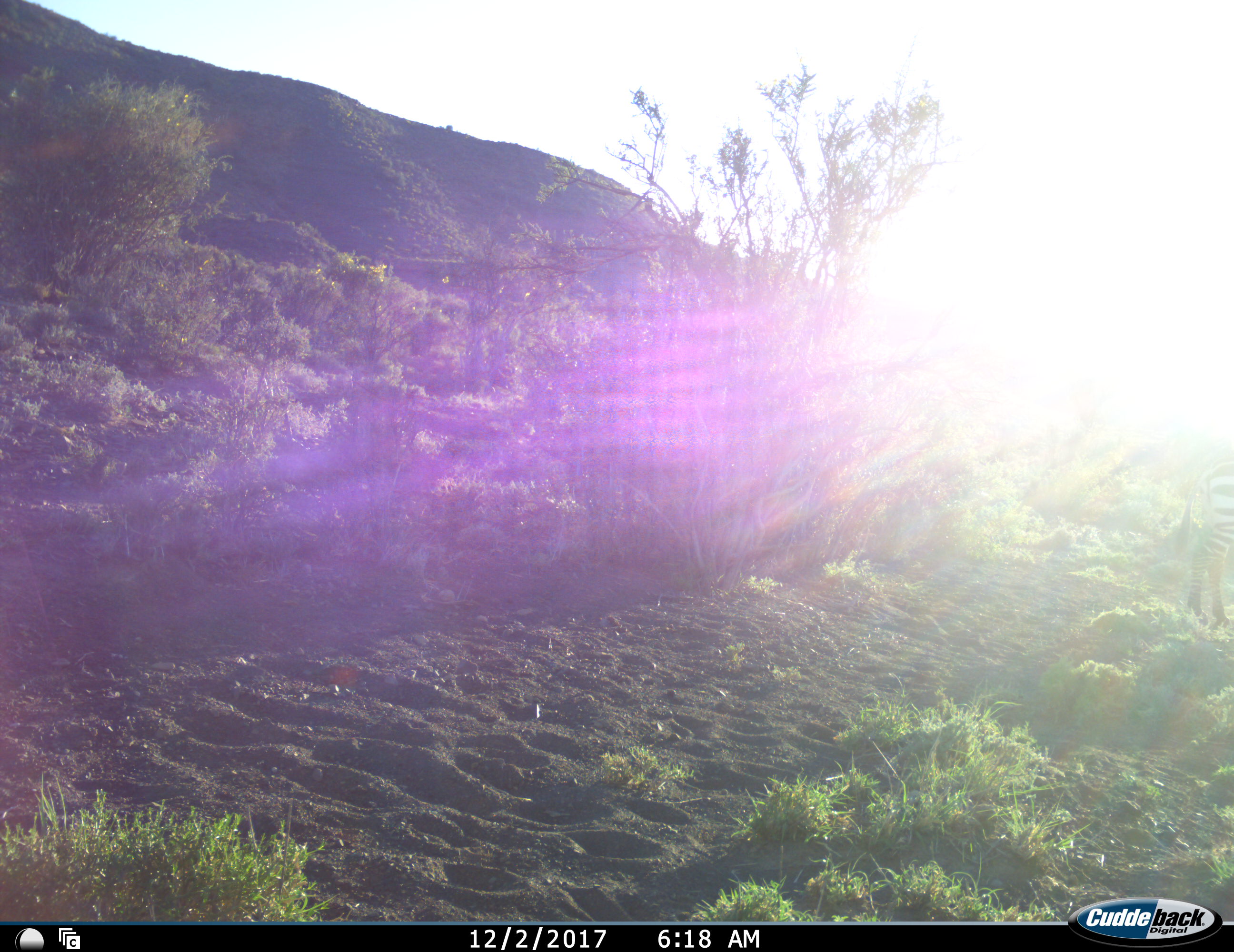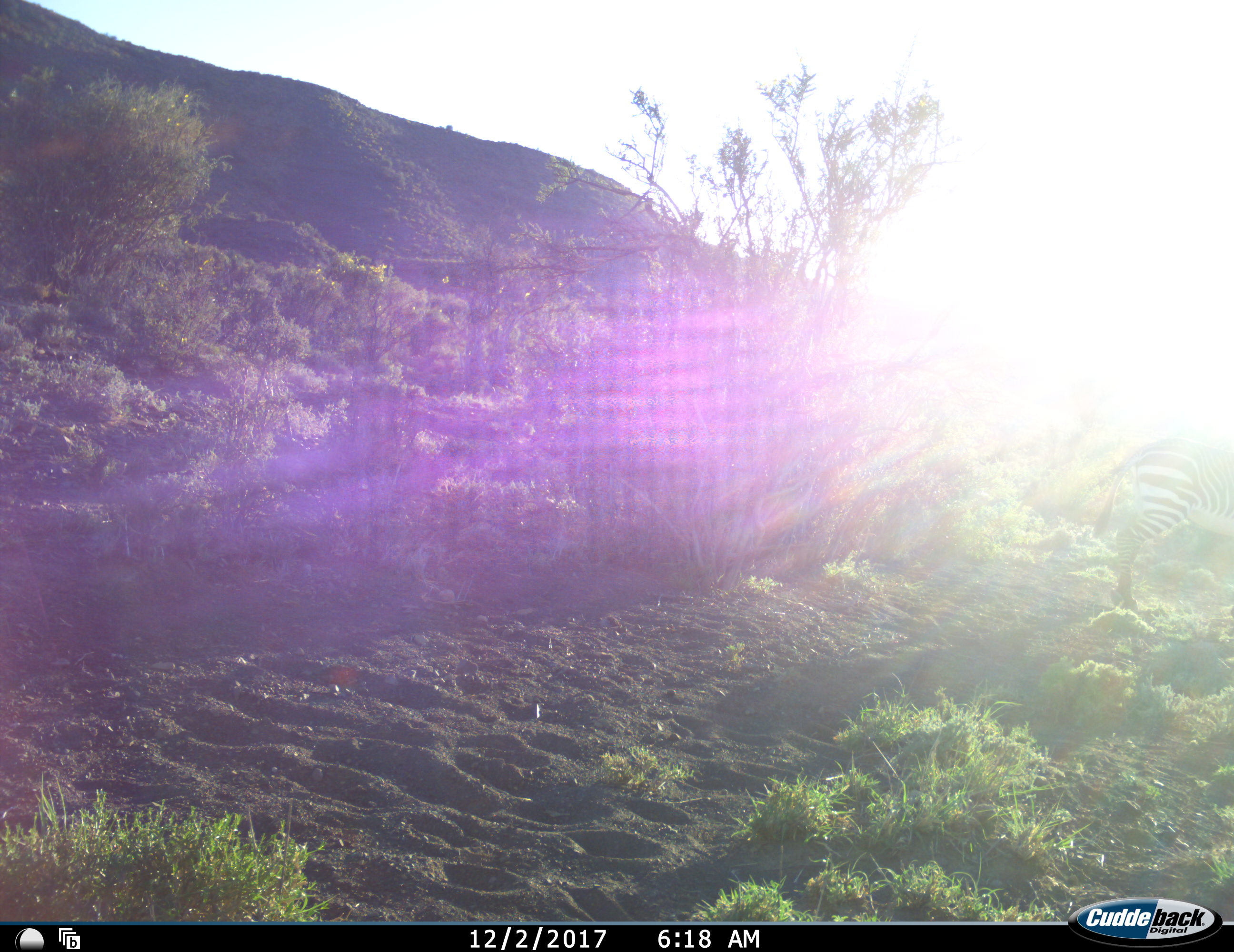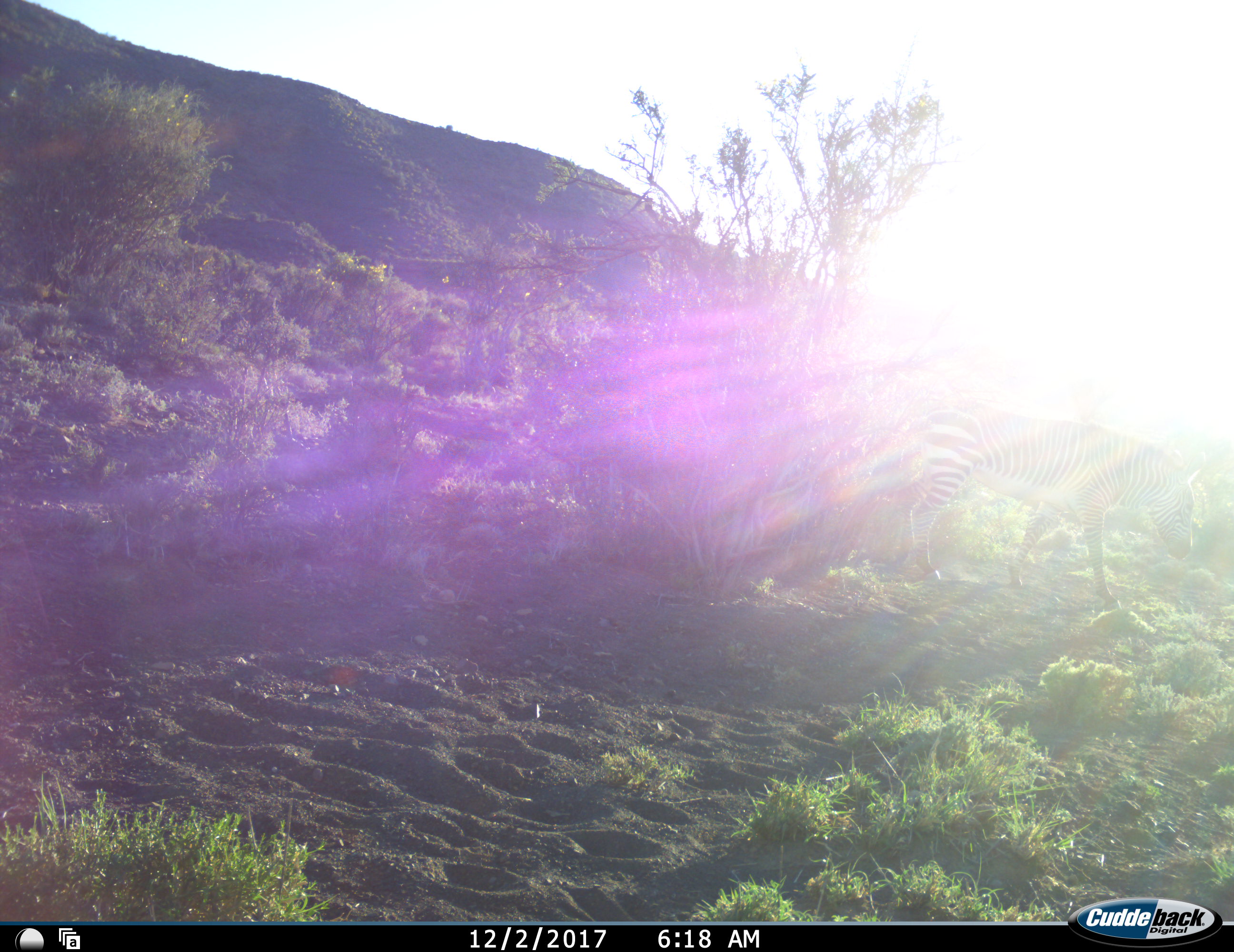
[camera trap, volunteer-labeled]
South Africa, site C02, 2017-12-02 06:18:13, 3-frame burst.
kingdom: Animalia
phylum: Chordata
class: Mammalia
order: Perissodactyla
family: Equidae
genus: Equus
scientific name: Equus zebra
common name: mountain zebra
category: zebramountain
Zebramountain (mountain zebra) (Equus zebra), count 1. Behavior (volunteer vote fractions): standing 0%, resting 0%, moving 100%, interacting 0%. Young present (vote fraction): 0%. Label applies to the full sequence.